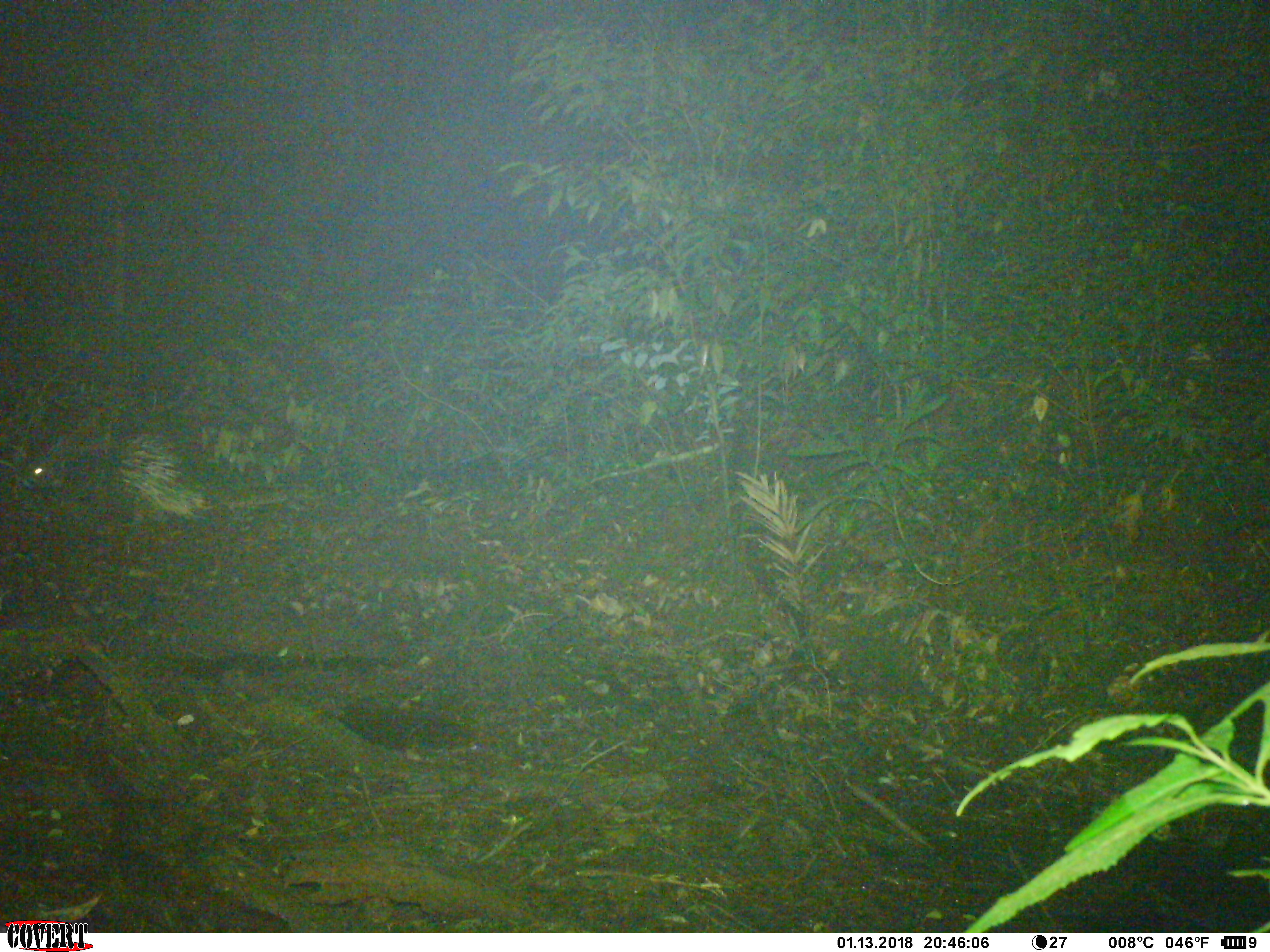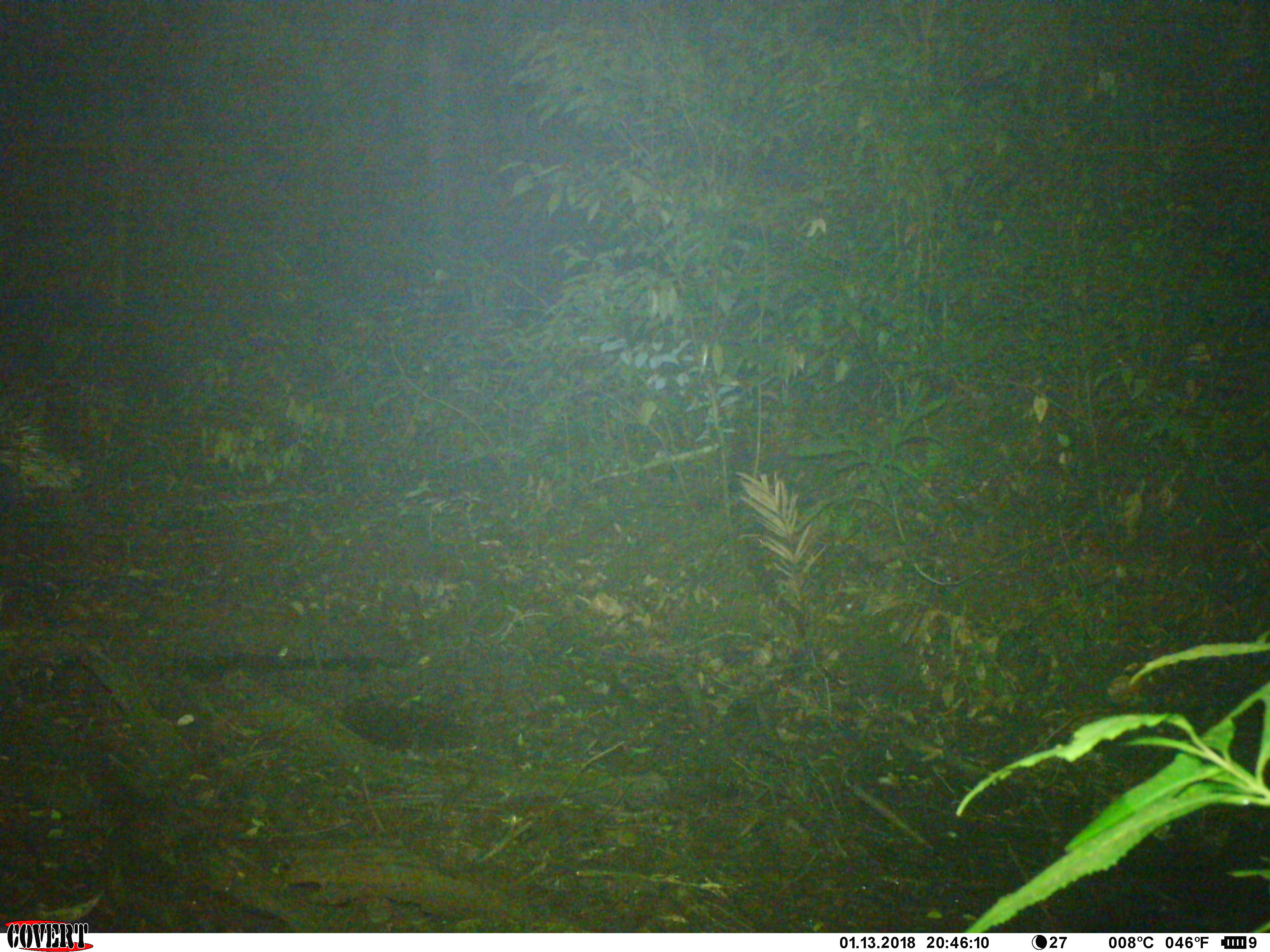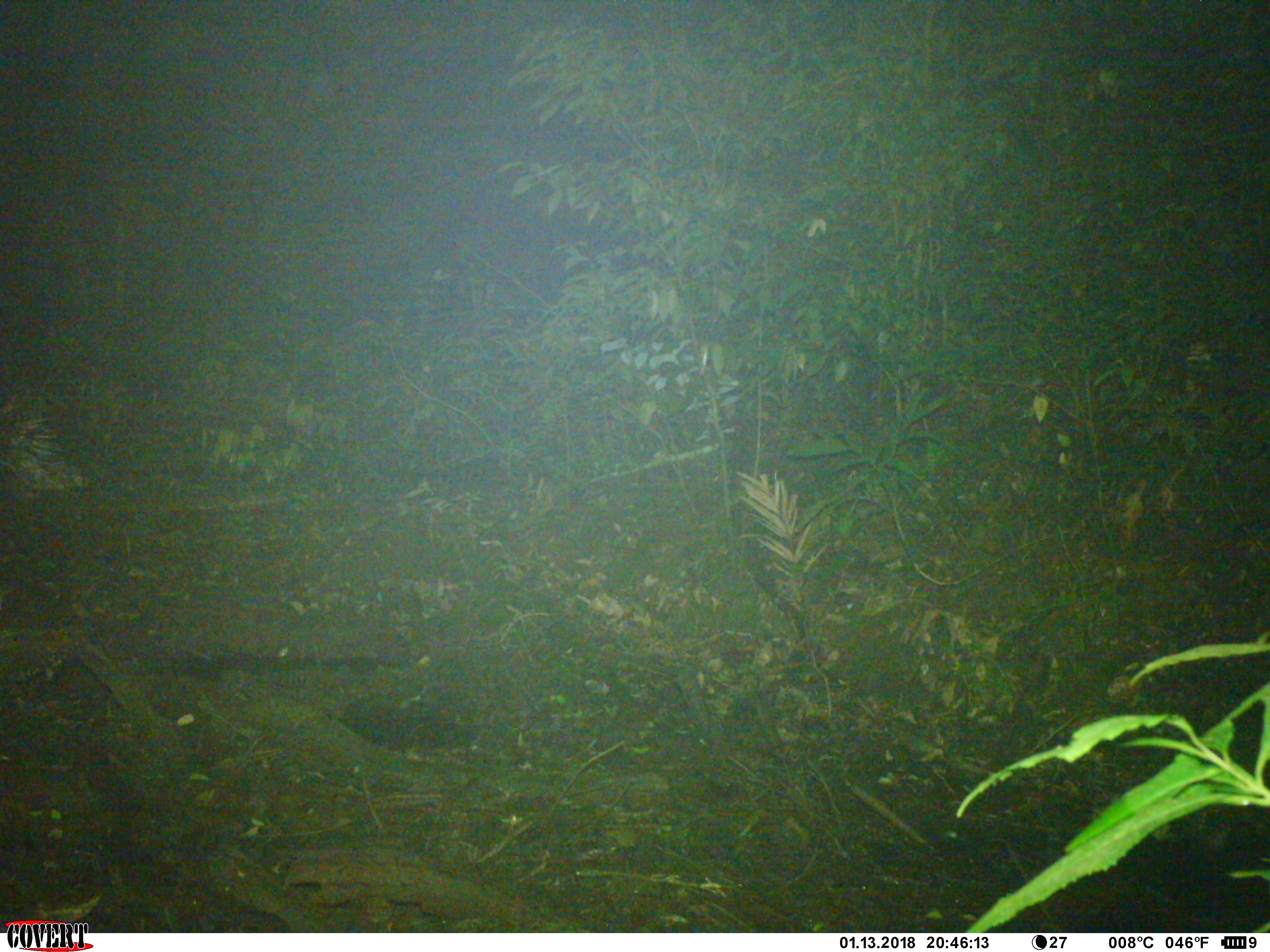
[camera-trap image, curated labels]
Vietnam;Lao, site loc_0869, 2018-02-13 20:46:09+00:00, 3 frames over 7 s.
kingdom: Animalia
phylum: Chordata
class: Mammalia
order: Rodentia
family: Hystricidae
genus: Hystrix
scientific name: Hystrix brachyura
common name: malayan porcupine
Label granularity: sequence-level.